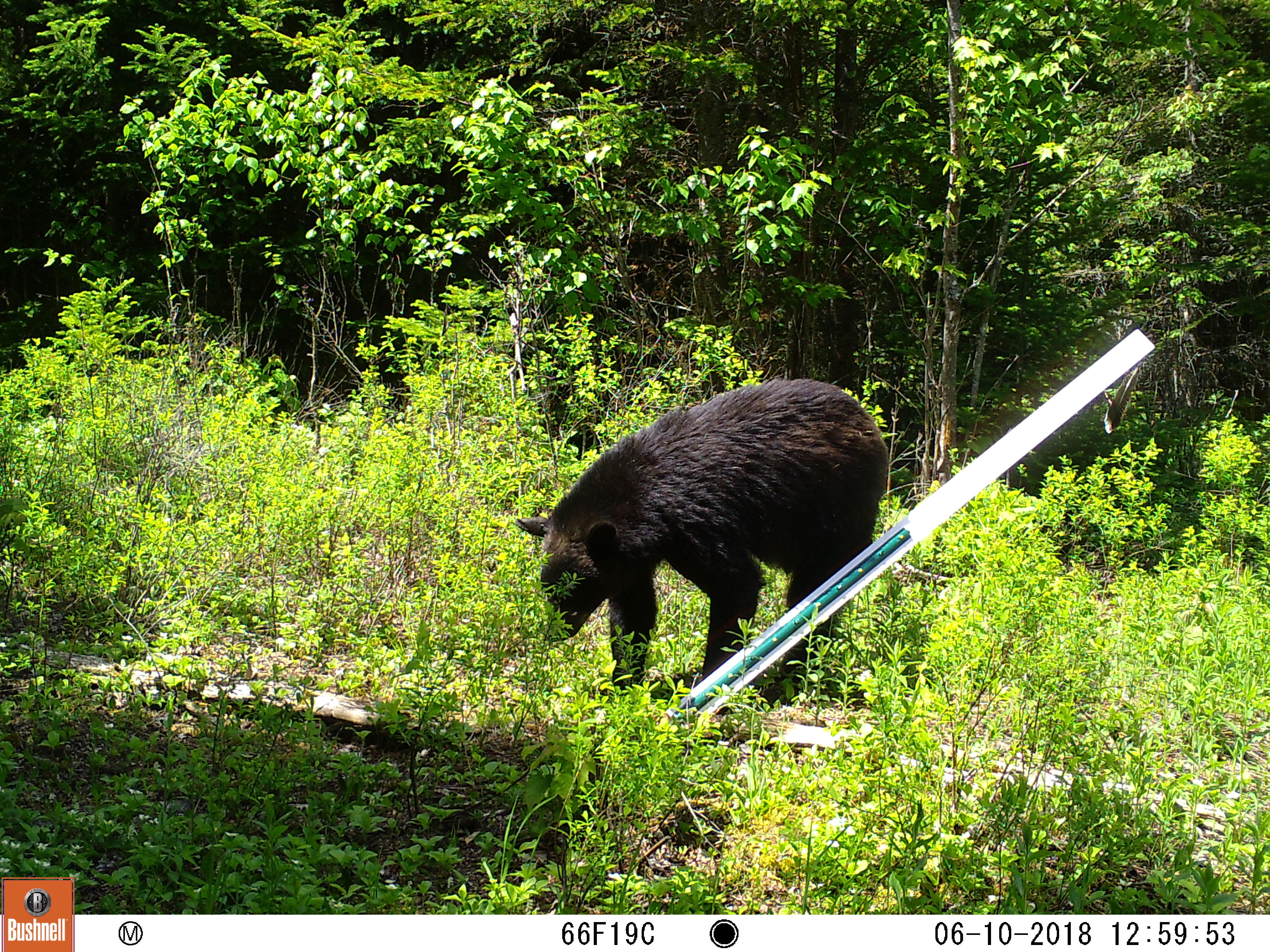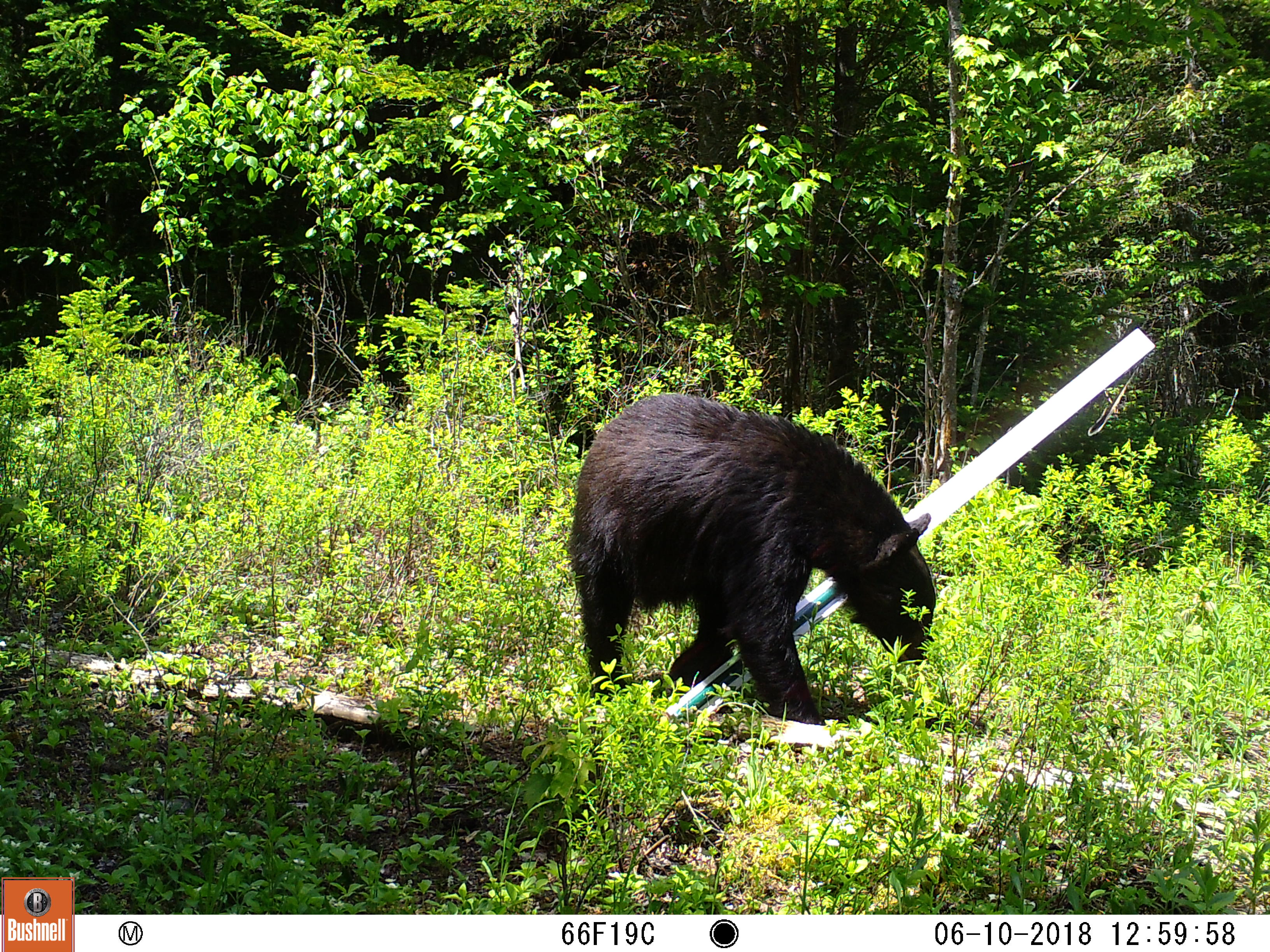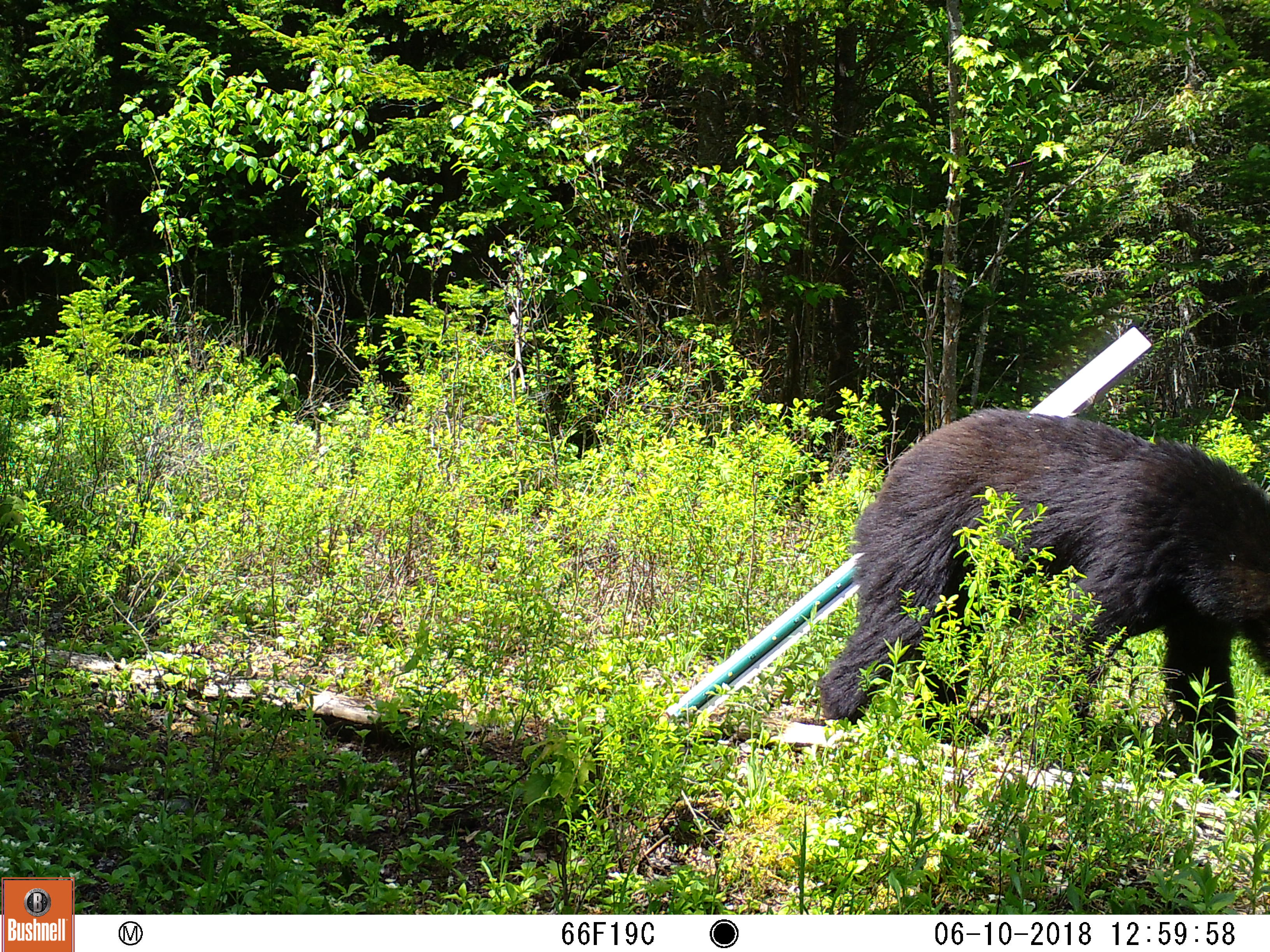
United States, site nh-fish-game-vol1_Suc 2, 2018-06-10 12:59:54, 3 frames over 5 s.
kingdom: Animalia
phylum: Chordata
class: Mammalia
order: Carnivora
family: Ursidae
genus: Ursus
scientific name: Ursus americanus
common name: black bear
Black bear (Ursus americanus).